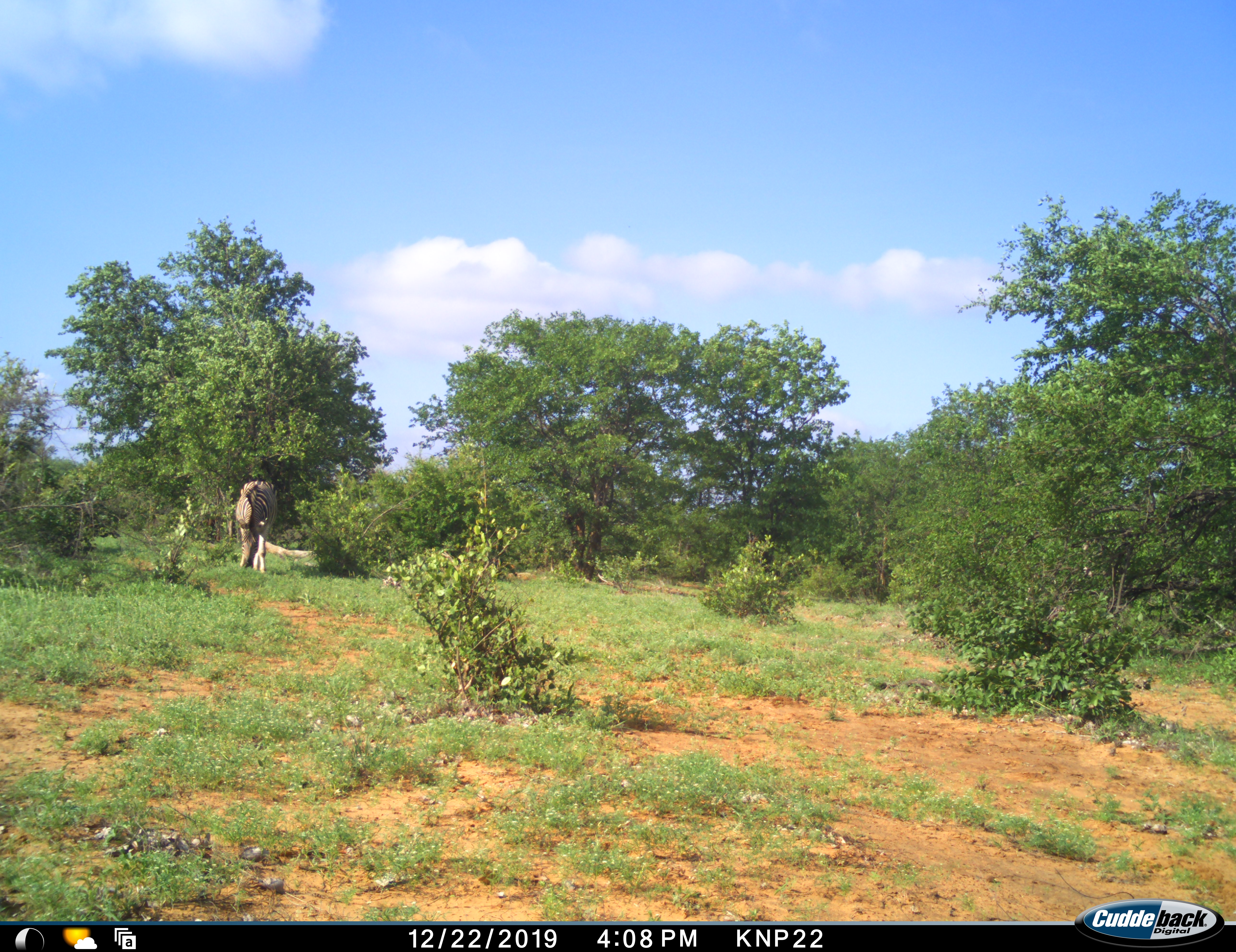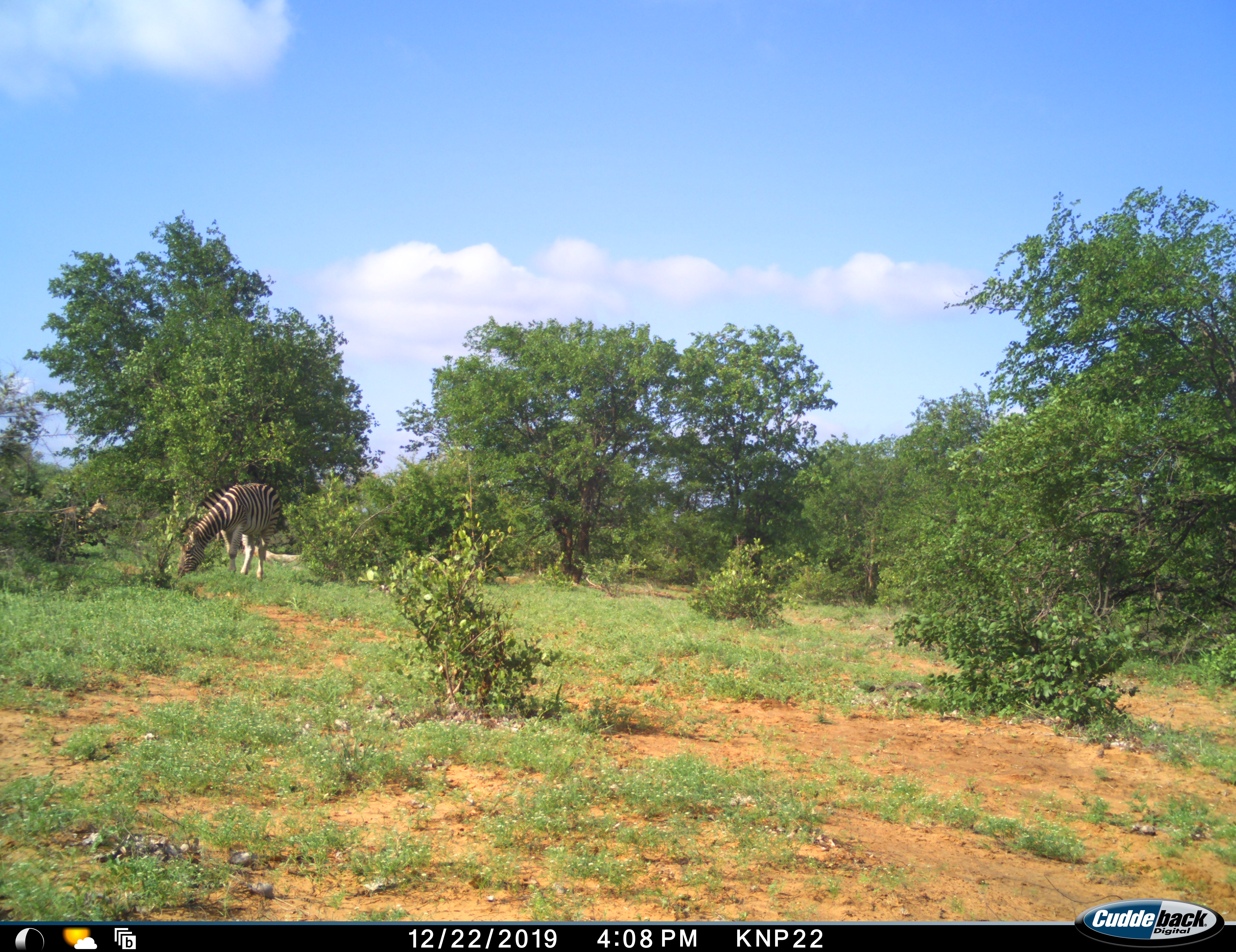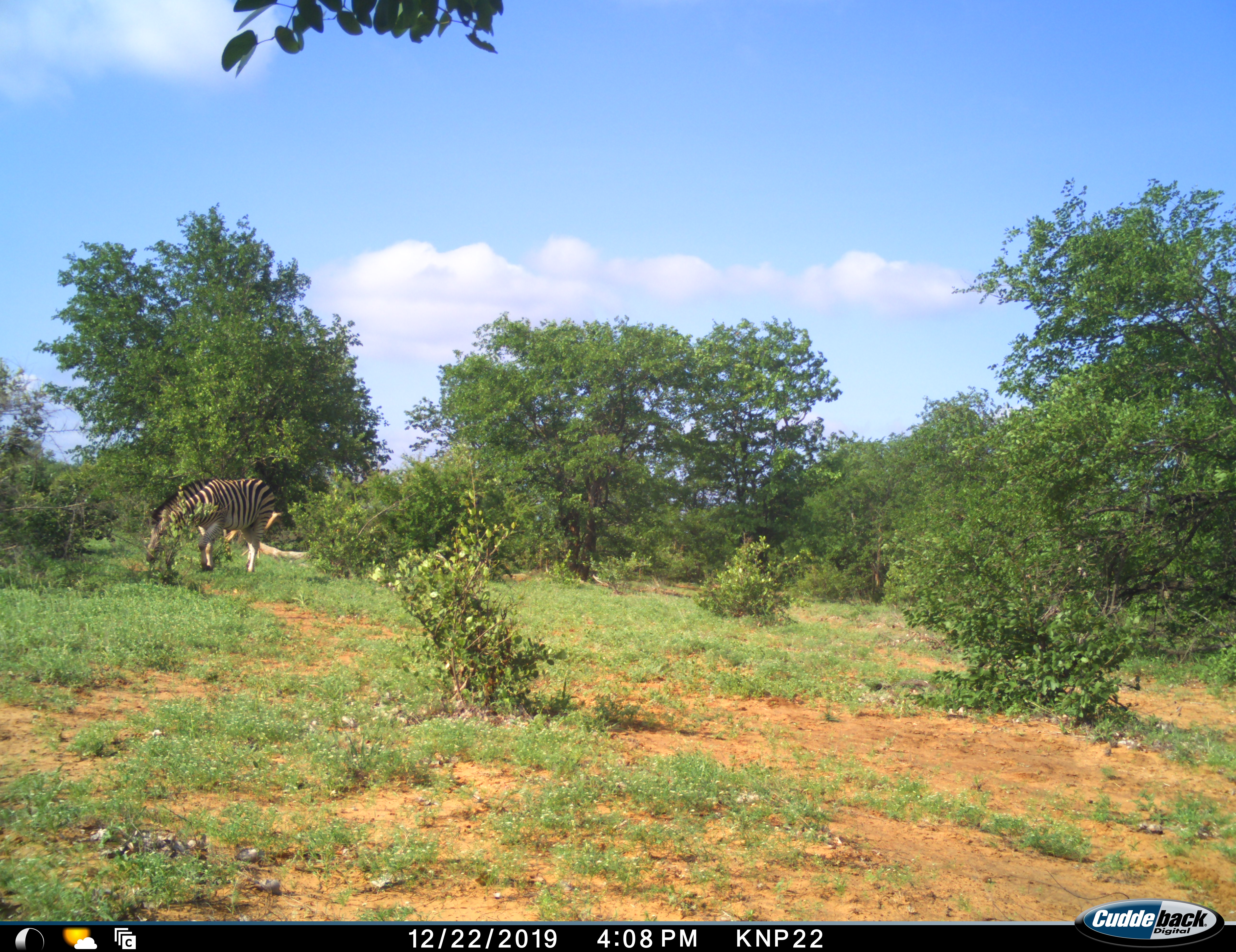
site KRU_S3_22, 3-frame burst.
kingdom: Animalia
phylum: Chordata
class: Mammalia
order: Perissodactyla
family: Equidae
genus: Equus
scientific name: Equus quagga burchellii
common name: burchell's zebra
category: zebraburchells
Zebraburchells (burchell's zebra) (Equus quagga burchellii), count 1. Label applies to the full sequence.